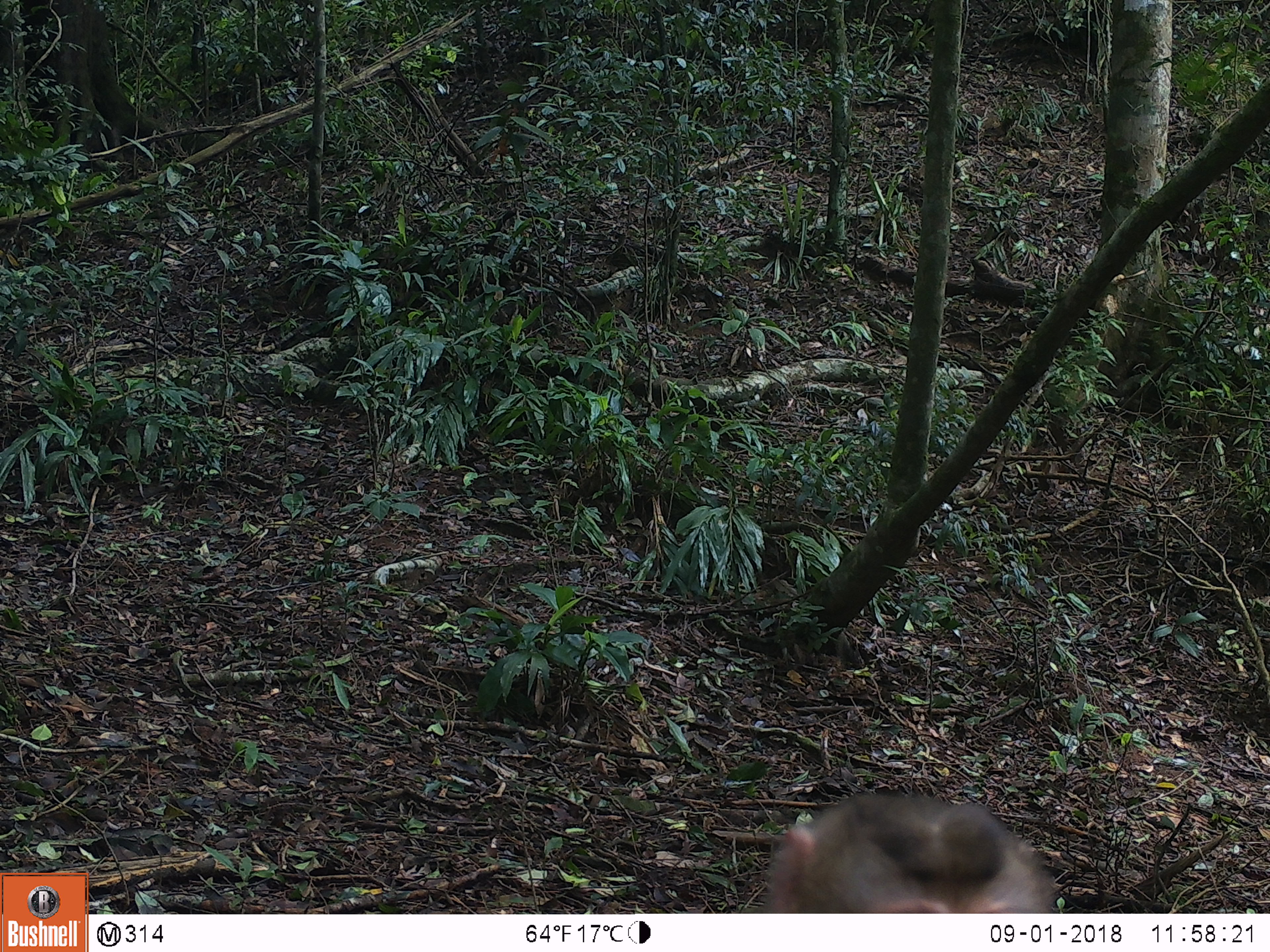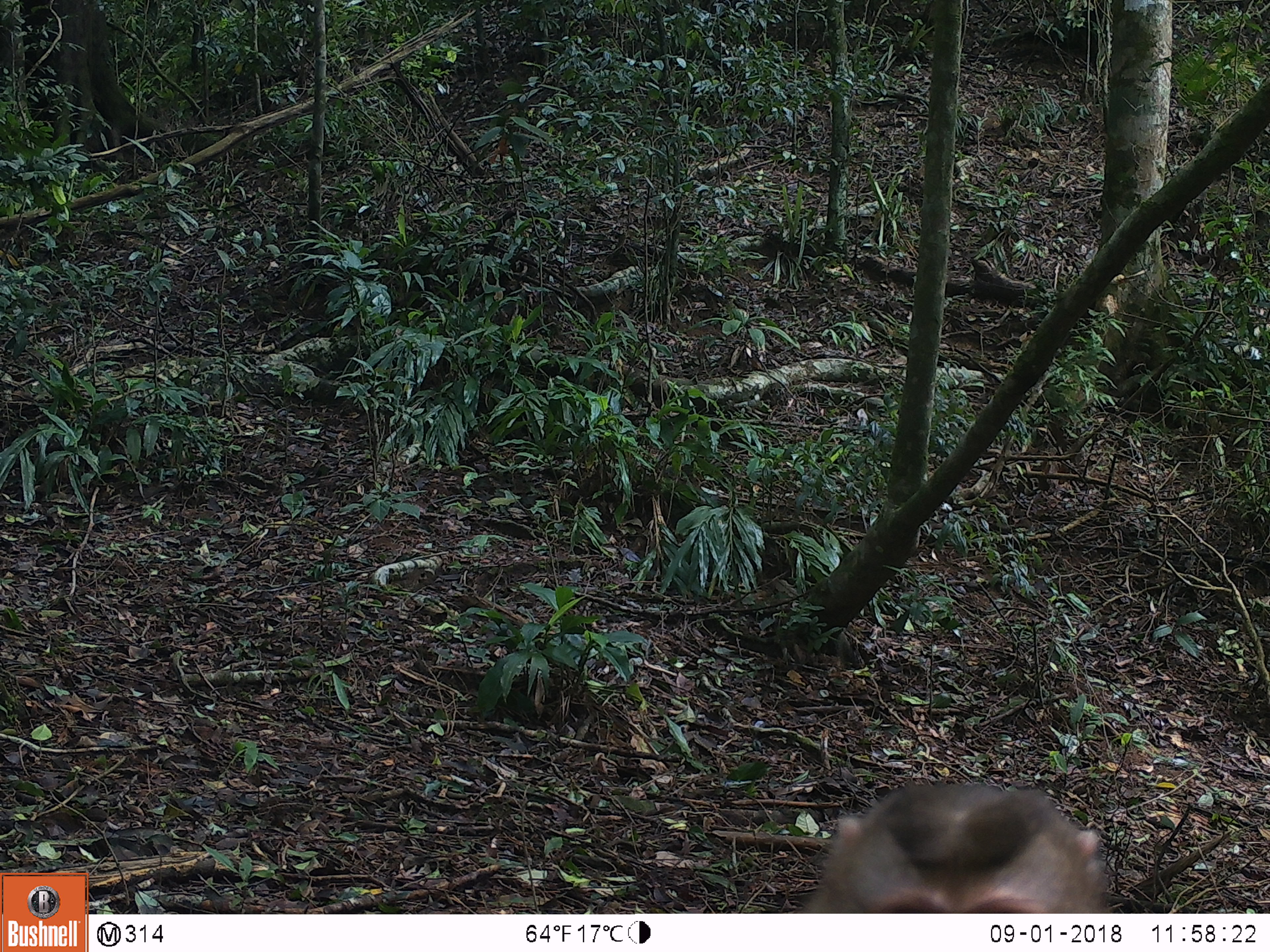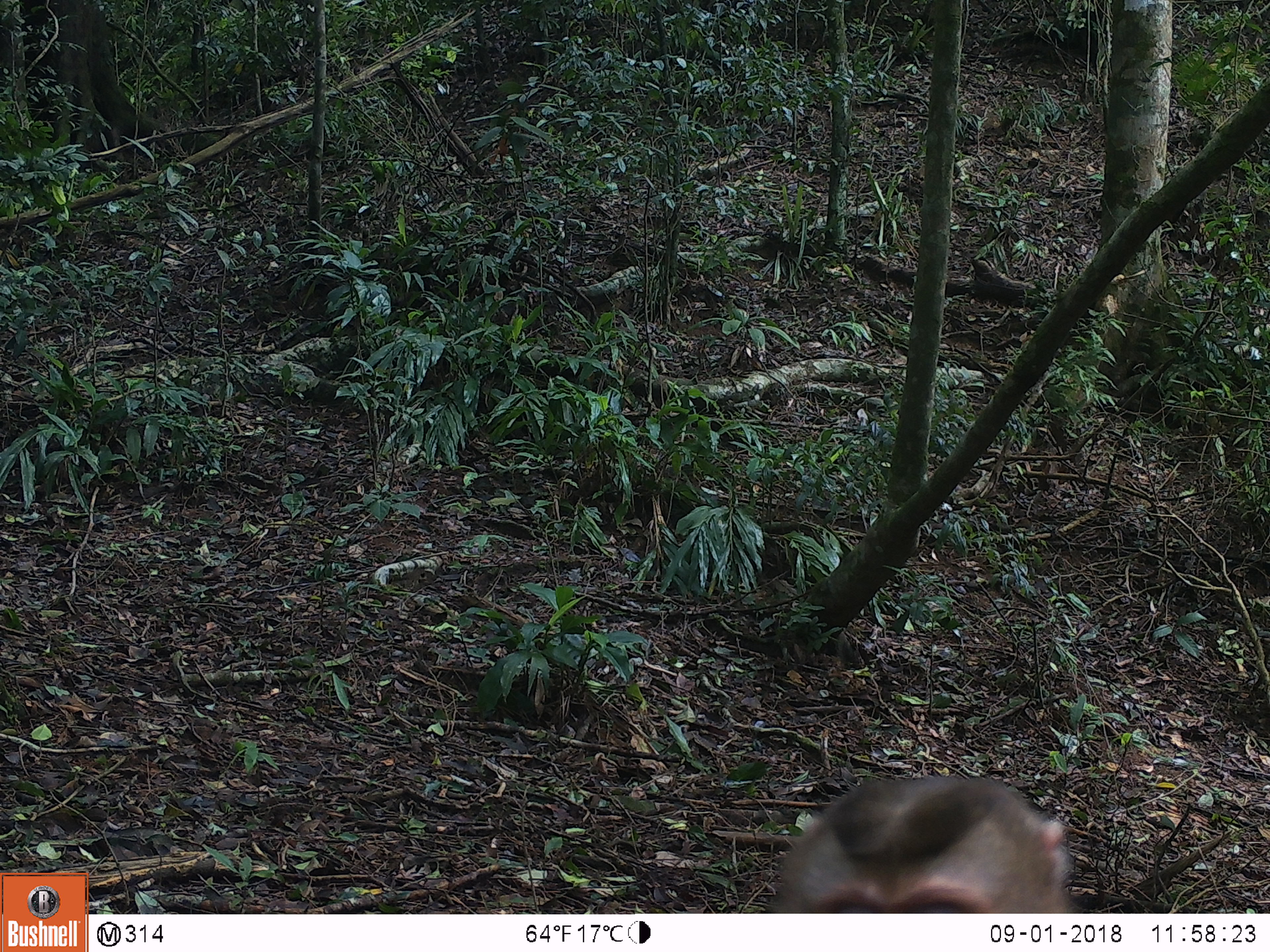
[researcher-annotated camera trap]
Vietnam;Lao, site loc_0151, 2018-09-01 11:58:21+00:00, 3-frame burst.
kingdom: Animalia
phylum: Chordata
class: Mammalia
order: Primates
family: Cercopithecidae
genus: Macaca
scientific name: Macaca nemestrina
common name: pig-tailed macaque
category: pig tailed macaque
Pig tailed macaque (pig-tailed macaque) (Macaca nemestrina). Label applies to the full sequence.